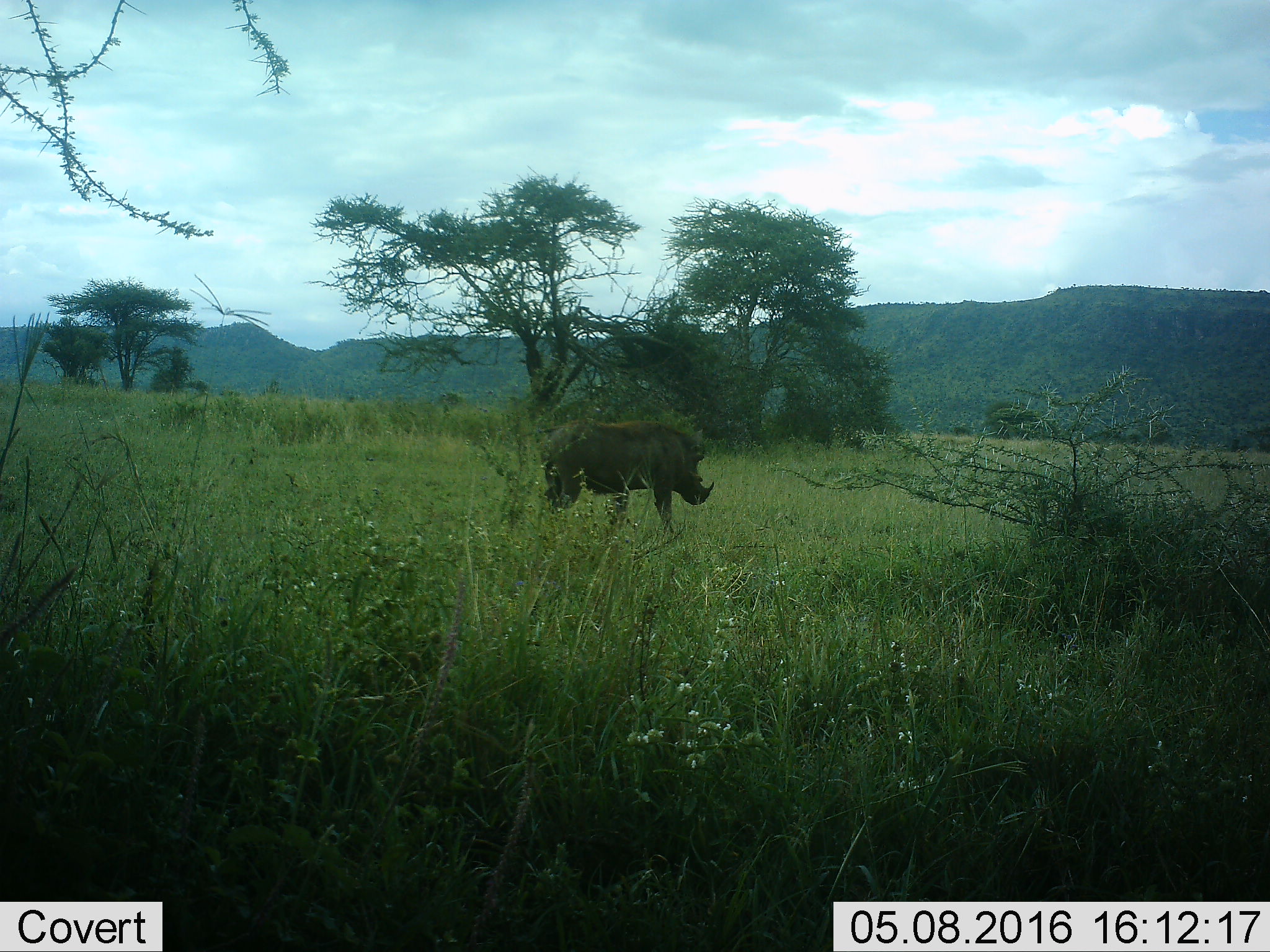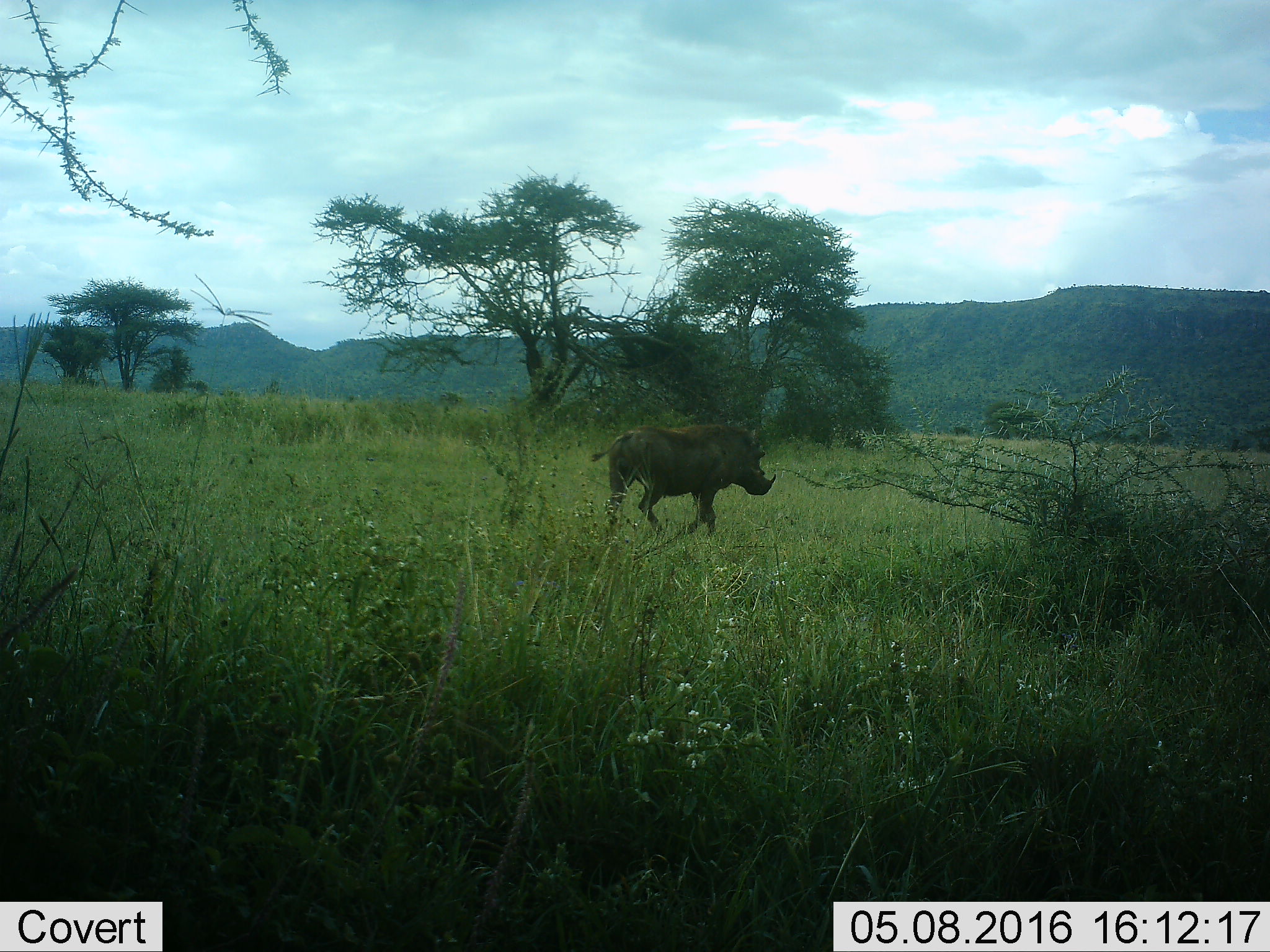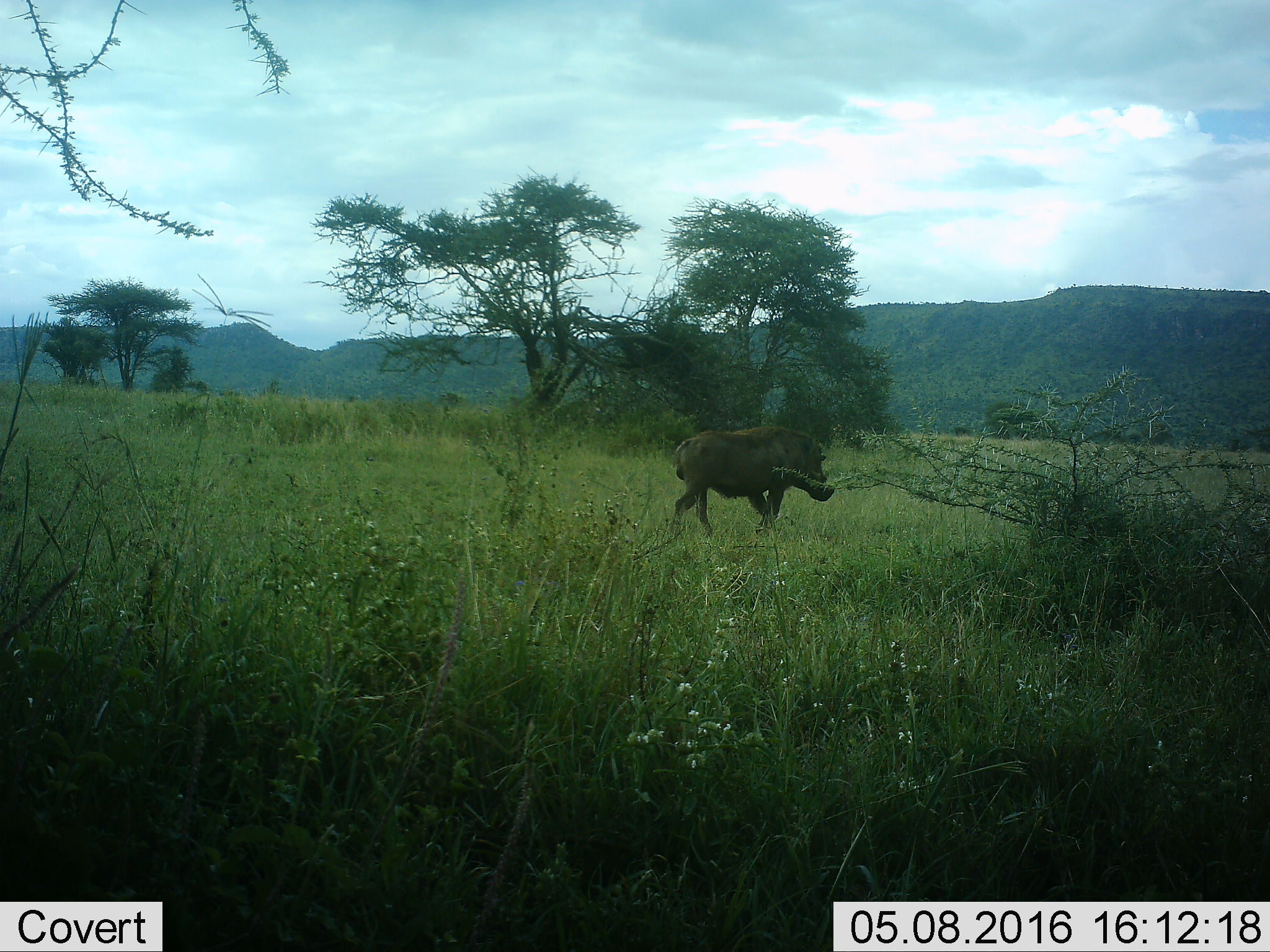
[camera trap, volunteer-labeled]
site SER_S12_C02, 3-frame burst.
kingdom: Animalia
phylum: Chordata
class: Mammalia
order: Artiodactyla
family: Suidae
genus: Phacochoerus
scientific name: Phacochoerus africanus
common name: warthog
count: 1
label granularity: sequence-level